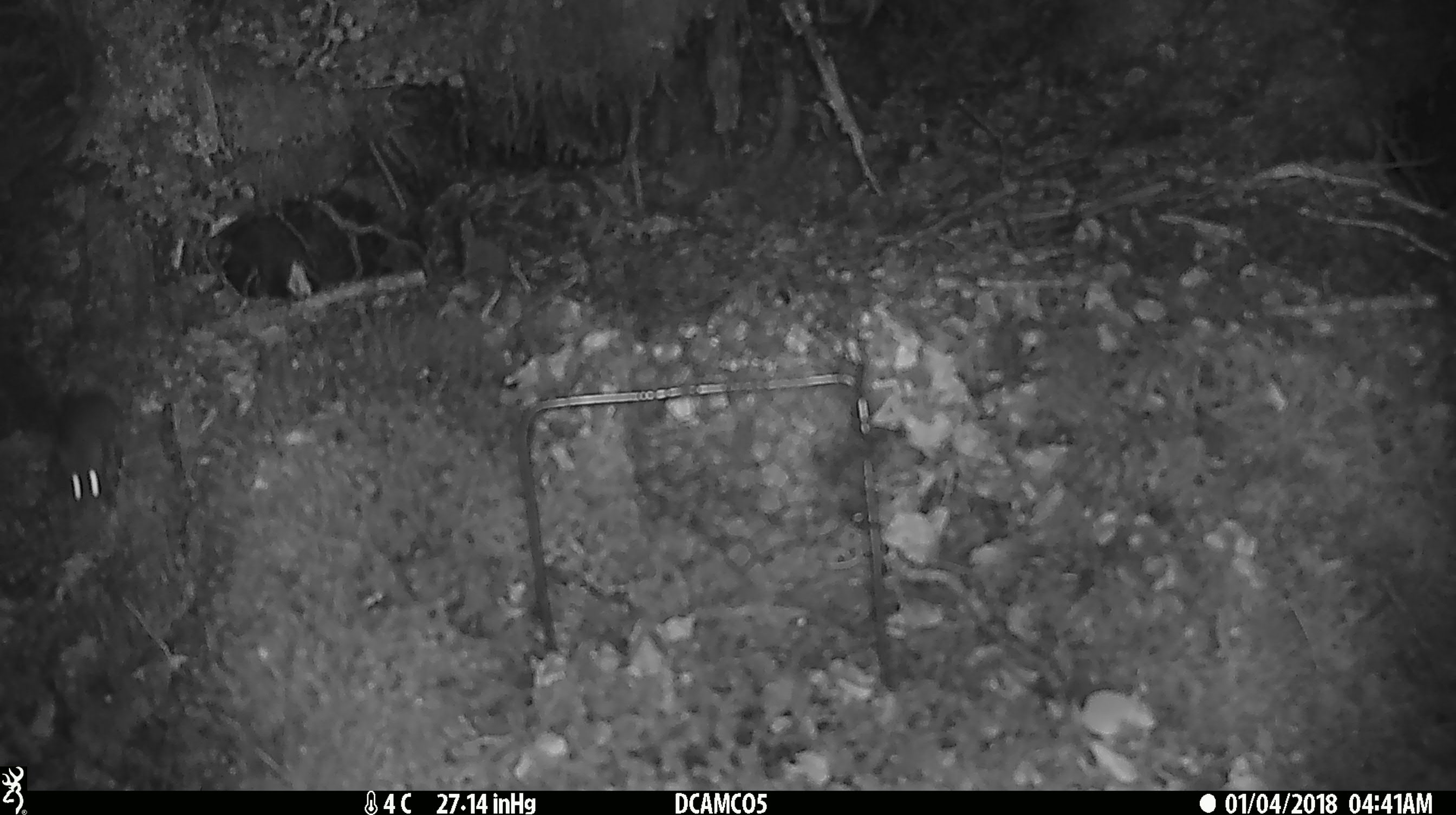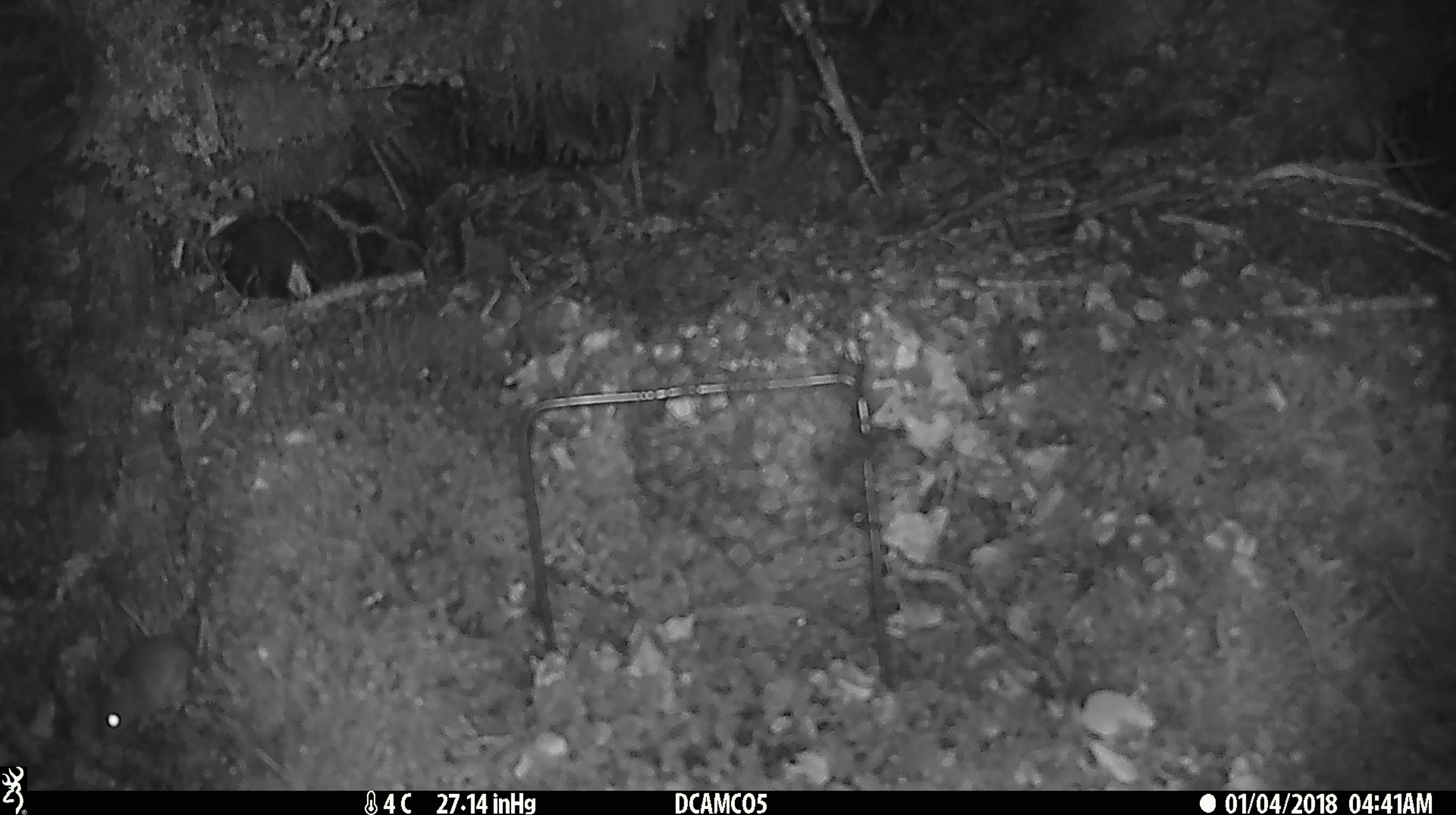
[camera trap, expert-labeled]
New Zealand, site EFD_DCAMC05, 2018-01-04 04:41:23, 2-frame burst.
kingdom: Animalia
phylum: Chordata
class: Mammalia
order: Rodentia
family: Muridae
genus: Mus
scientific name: Mus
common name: mouse